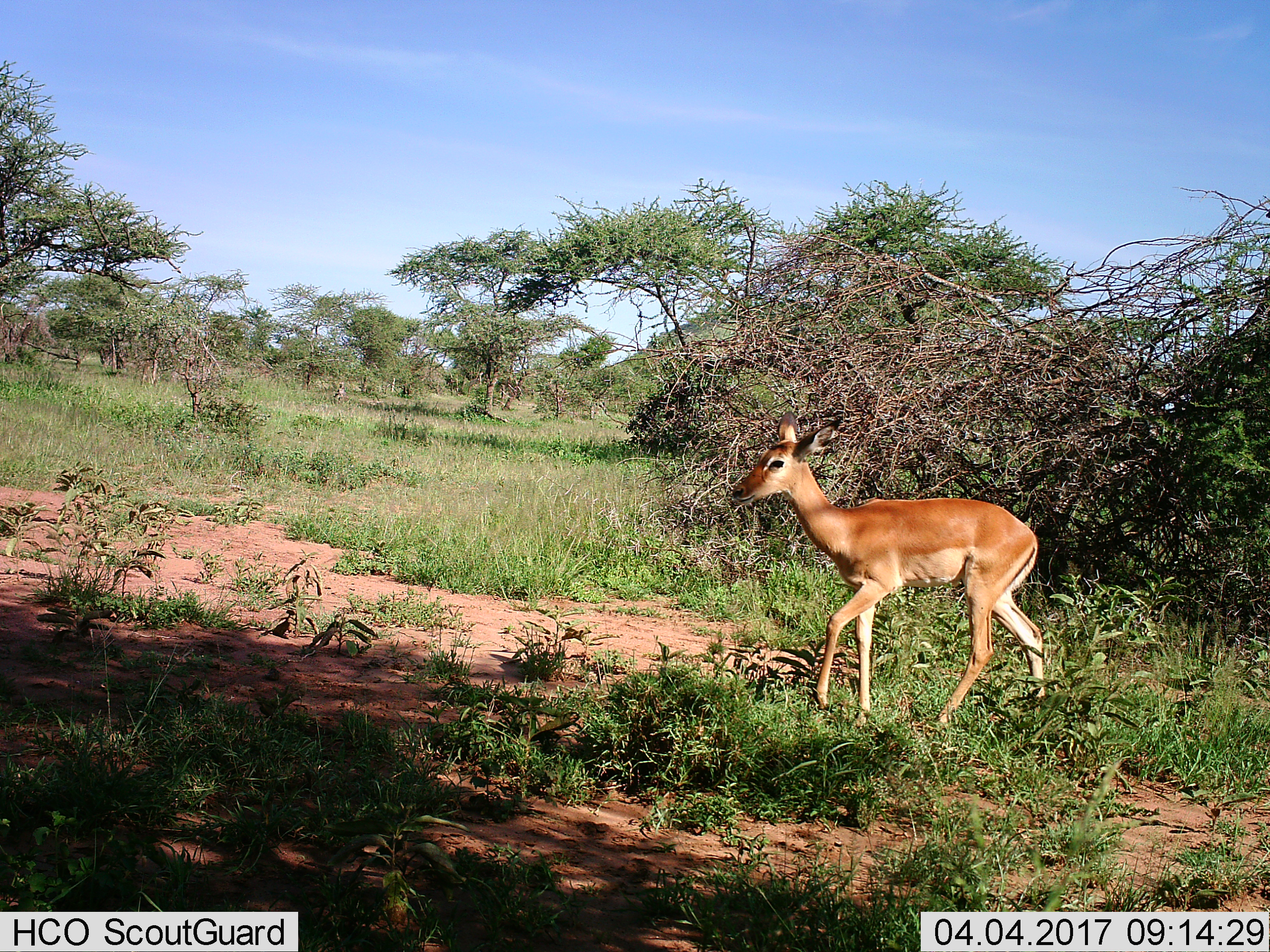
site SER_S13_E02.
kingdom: Animalia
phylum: Chordata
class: Mammalia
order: Artiodactyla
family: Bovidae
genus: Aepyceros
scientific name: Aepyceros melampus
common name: impala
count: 1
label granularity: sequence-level